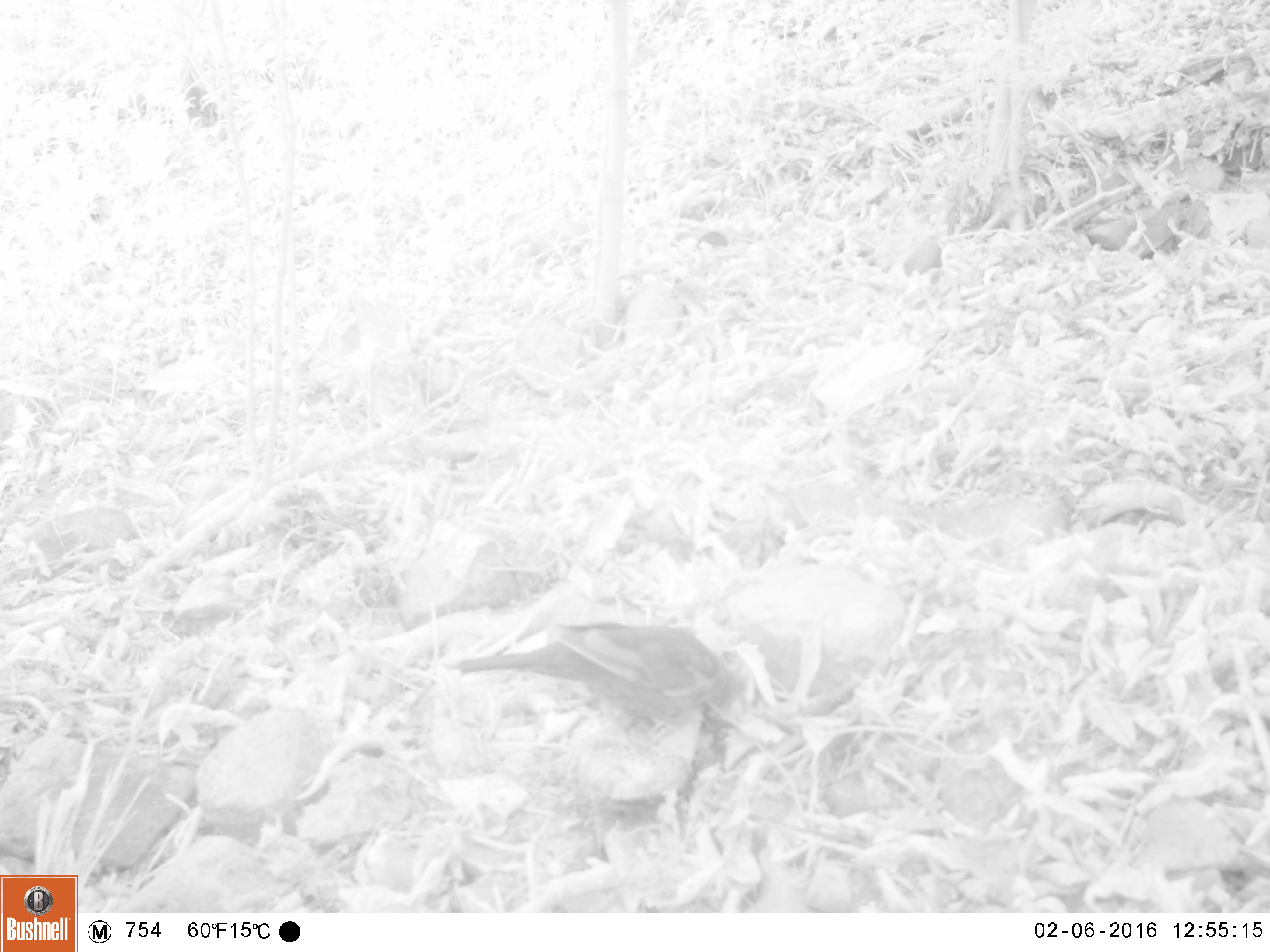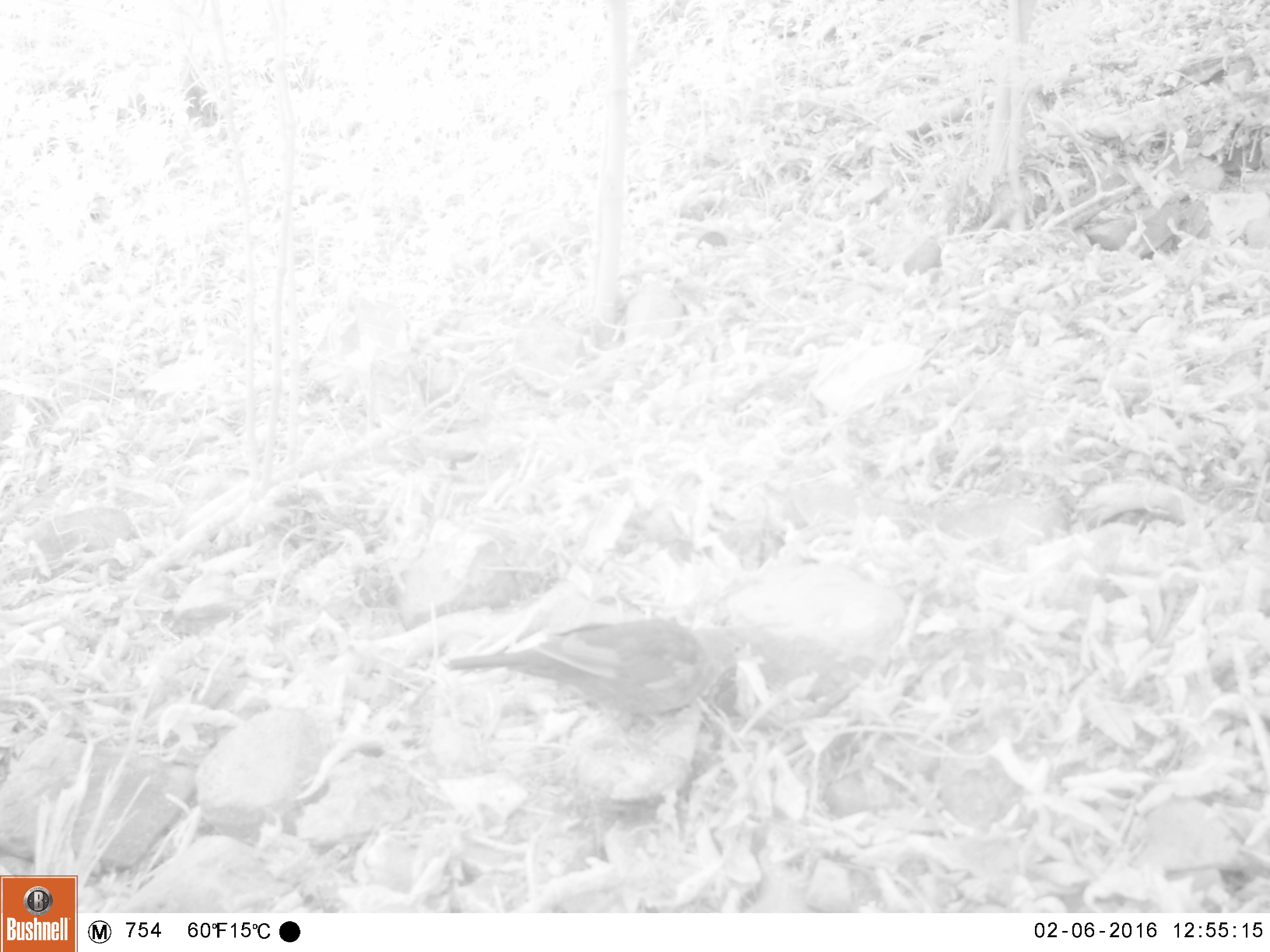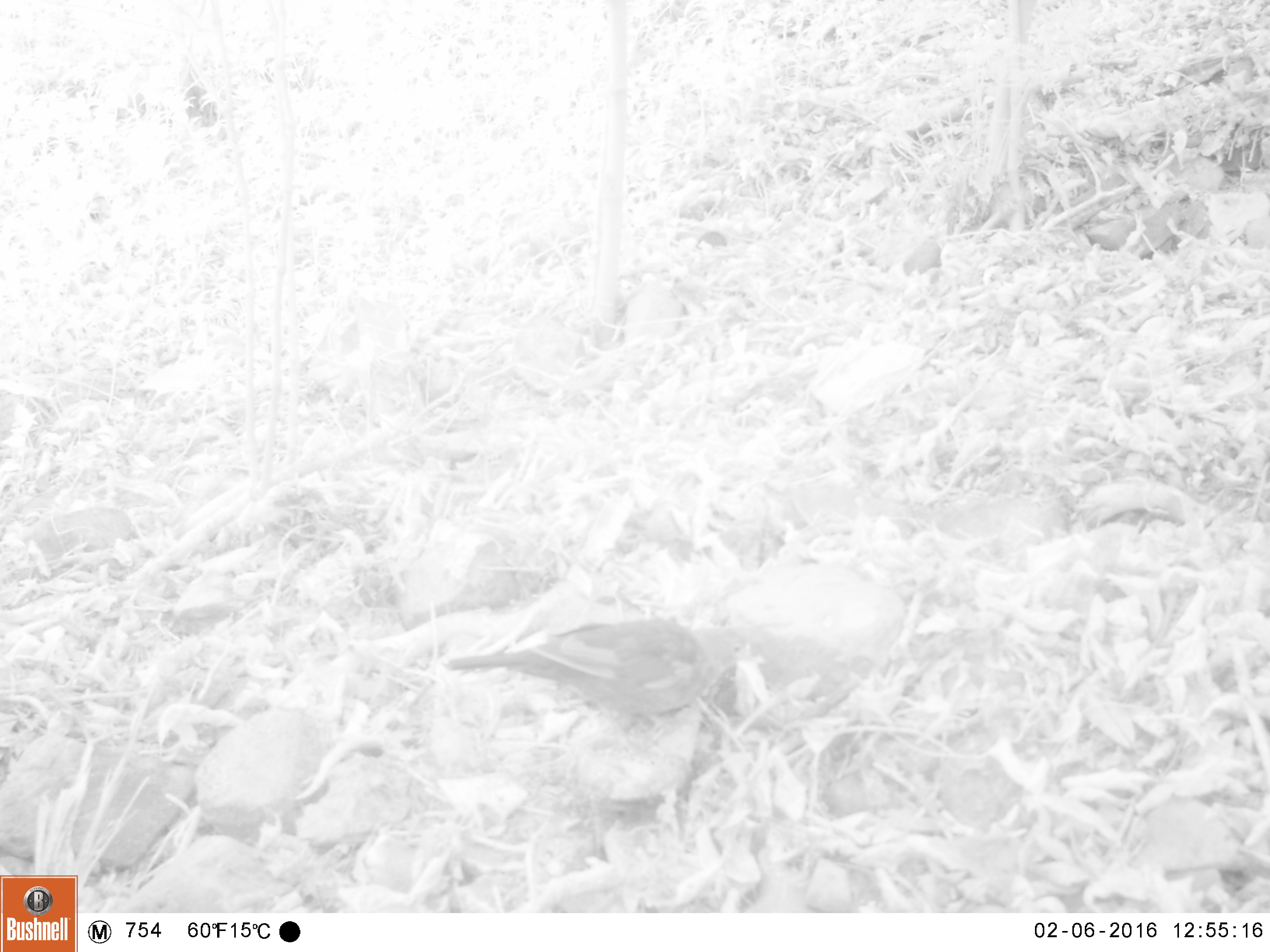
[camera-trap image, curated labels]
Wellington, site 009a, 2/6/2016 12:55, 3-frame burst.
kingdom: Animalia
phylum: Chordata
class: Aves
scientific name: Aves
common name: bird